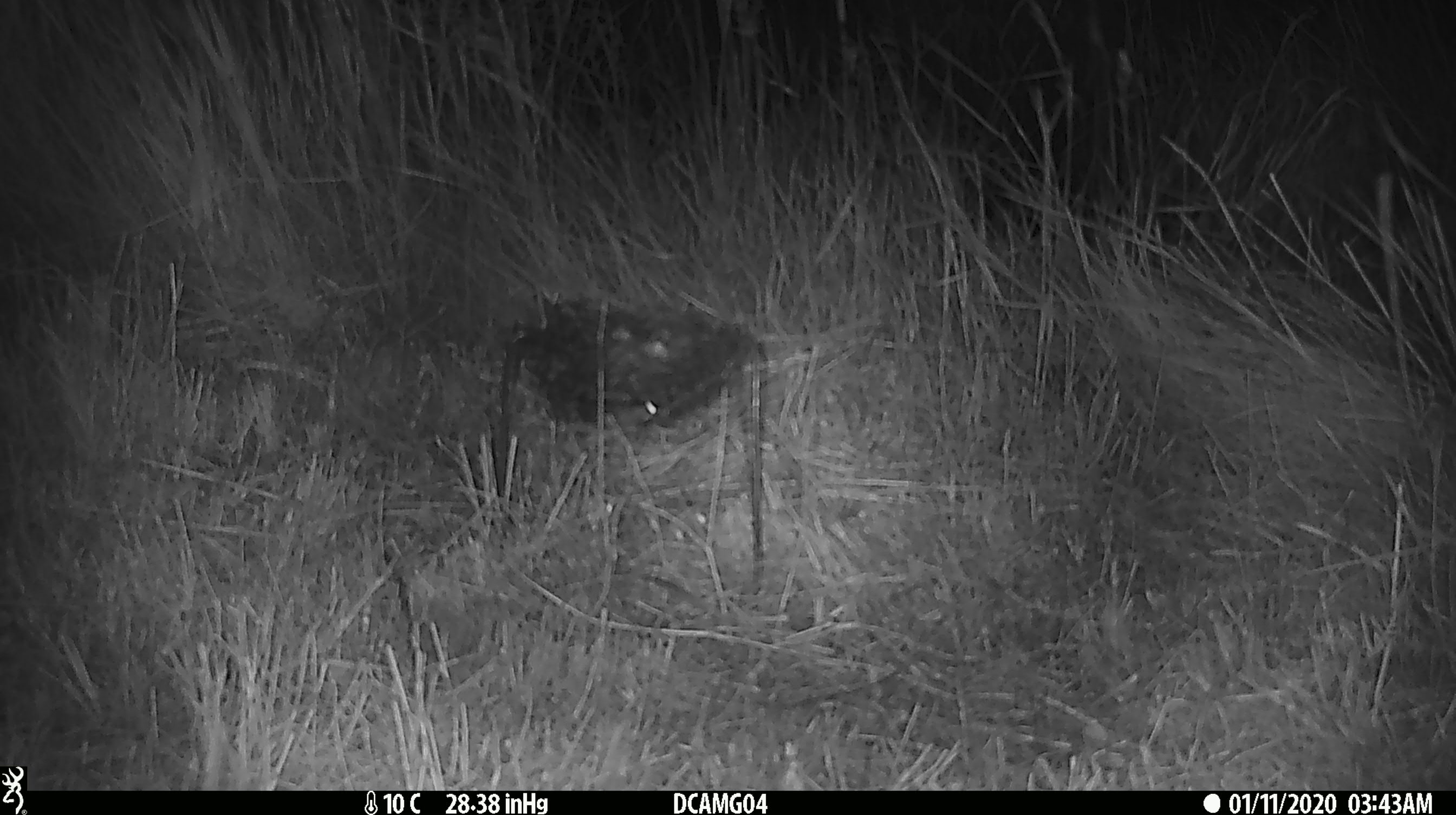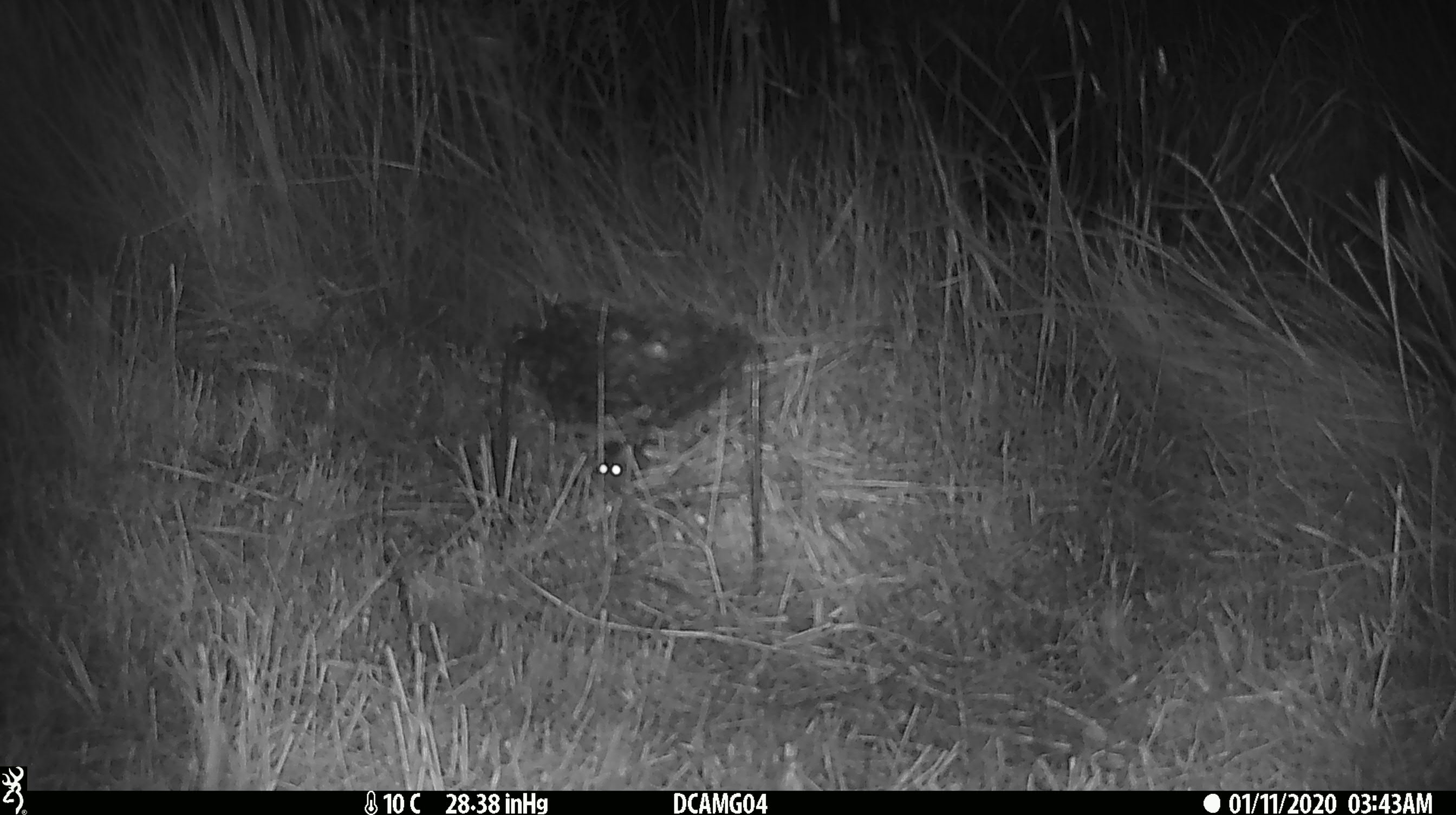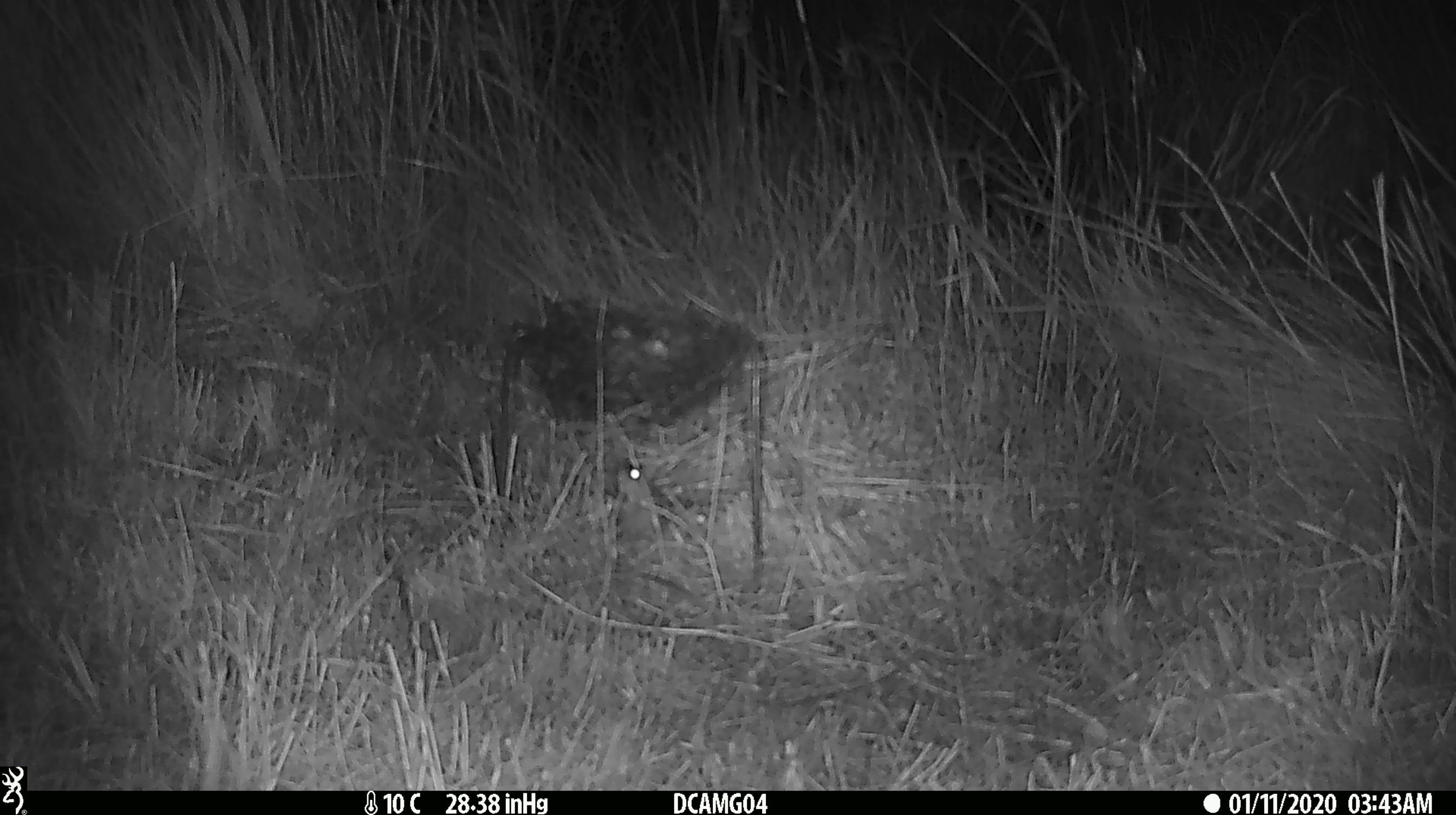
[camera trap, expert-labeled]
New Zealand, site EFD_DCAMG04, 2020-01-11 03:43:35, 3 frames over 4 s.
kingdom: Animalia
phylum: Chordata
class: Mammalia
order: Rodentia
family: Muridae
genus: Mus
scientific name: Mus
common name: mouse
Mouse (Mus).